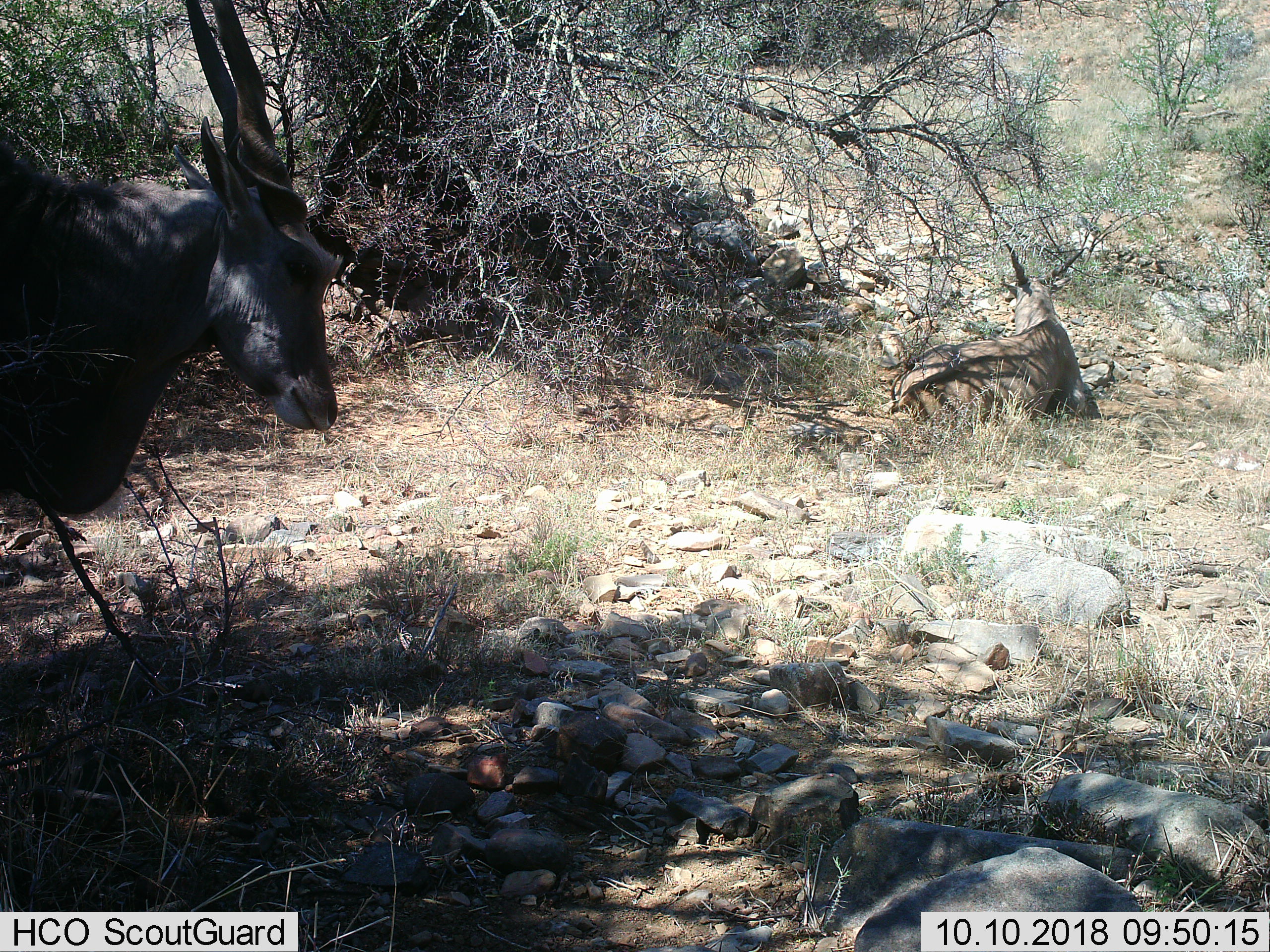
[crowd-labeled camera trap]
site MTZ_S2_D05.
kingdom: Animalia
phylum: Chordata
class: Mammalia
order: Artiodactyla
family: Bovidae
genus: Tragelaphus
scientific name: Tragelaphus oryx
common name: eland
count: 2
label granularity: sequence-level